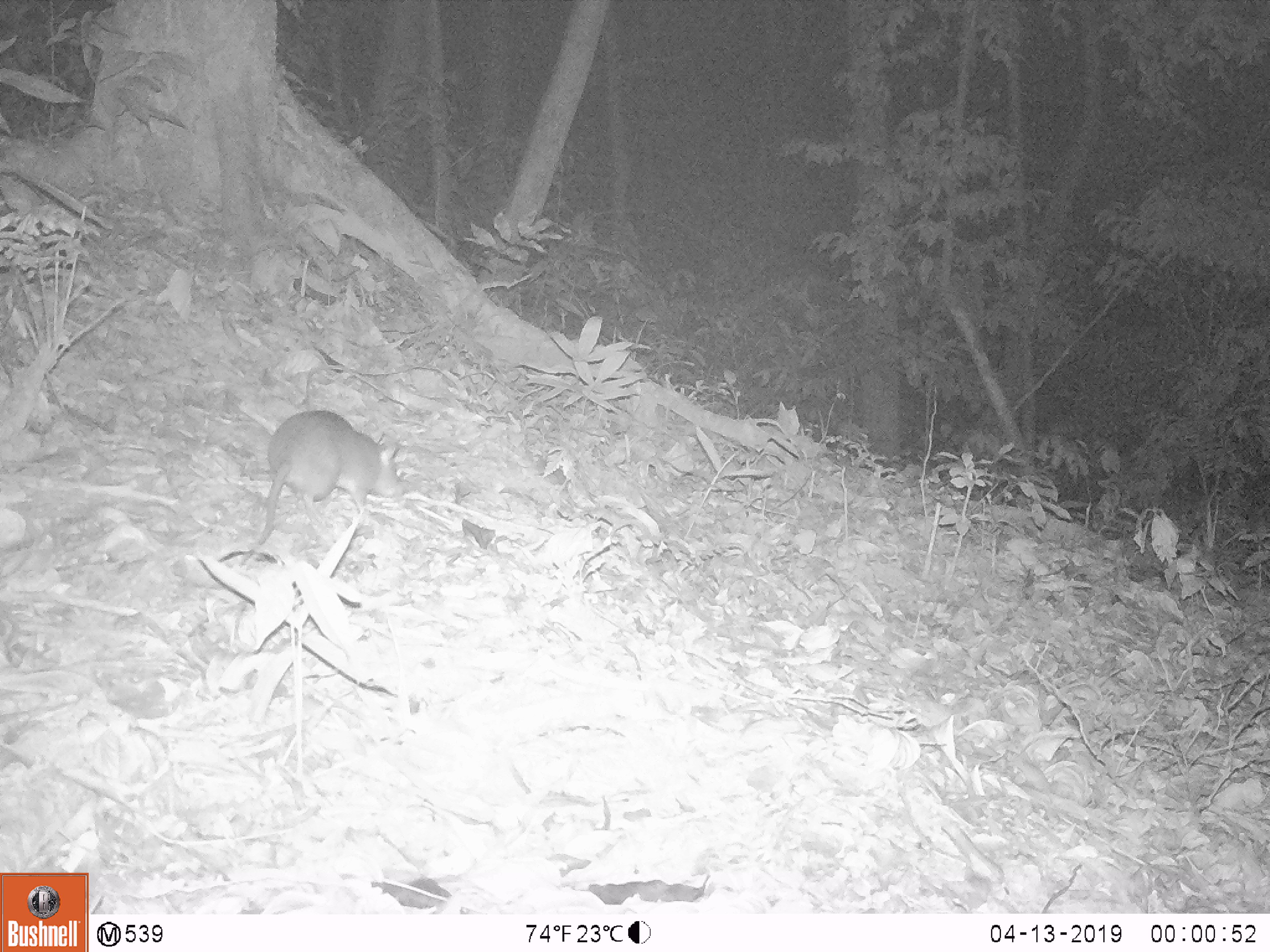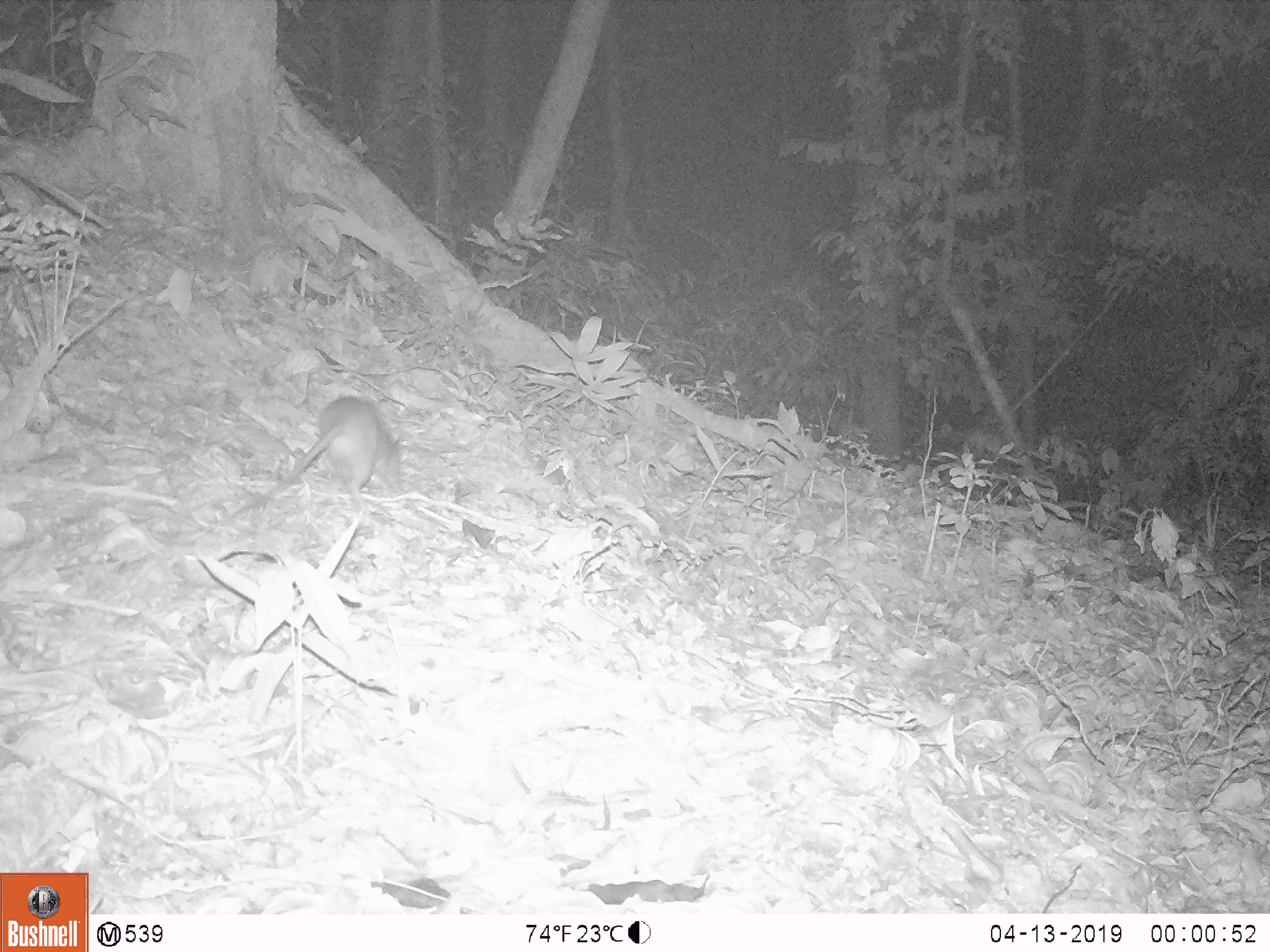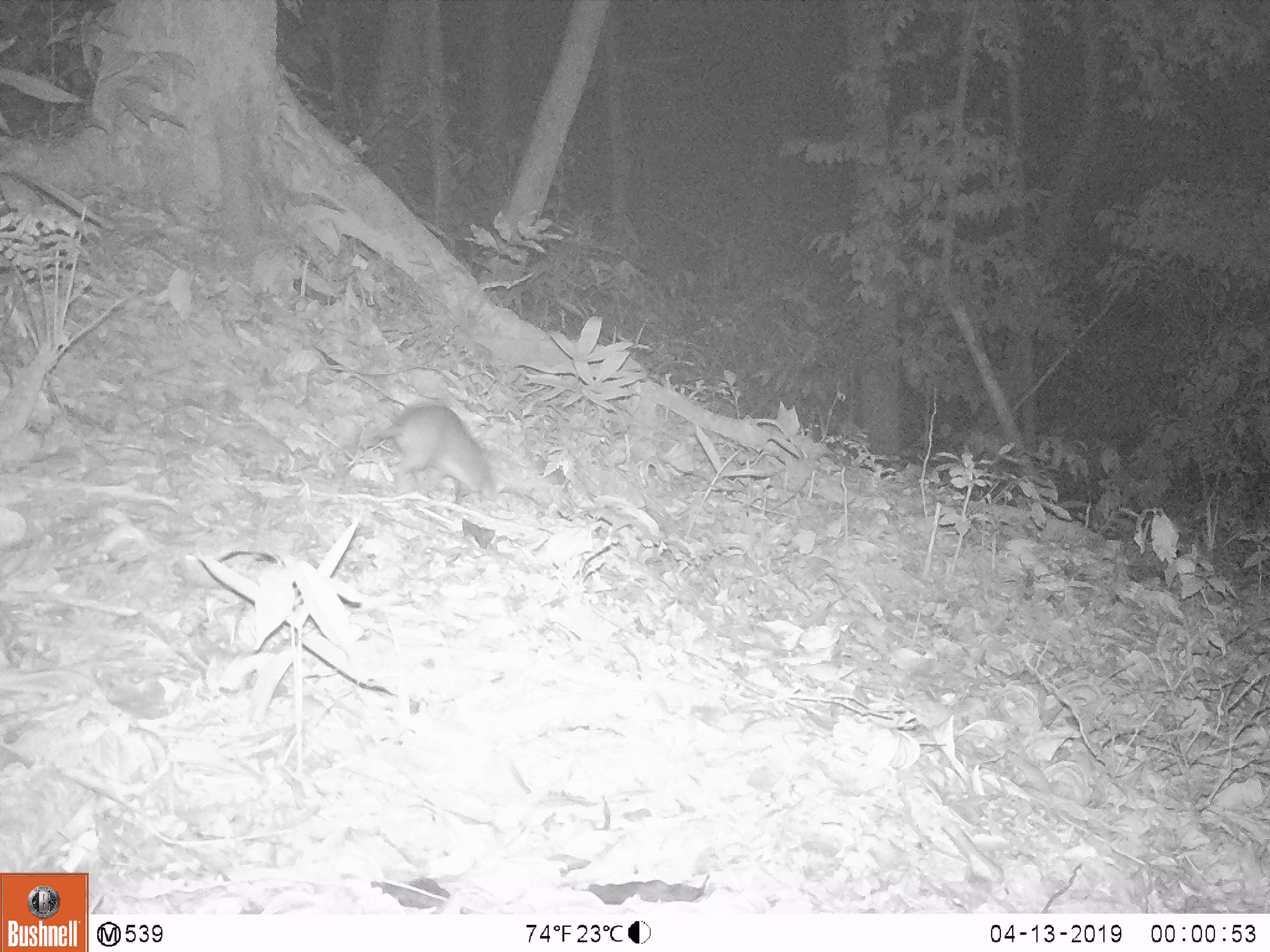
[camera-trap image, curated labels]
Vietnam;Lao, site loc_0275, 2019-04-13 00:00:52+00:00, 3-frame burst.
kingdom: Animalia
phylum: Chordata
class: Mammalia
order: Rodentia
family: Muridae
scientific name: Muridae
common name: old-world mice and rats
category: unidentified murid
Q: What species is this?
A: Unidentified murid (old-world mice and rats) (Muridae).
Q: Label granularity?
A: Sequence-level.